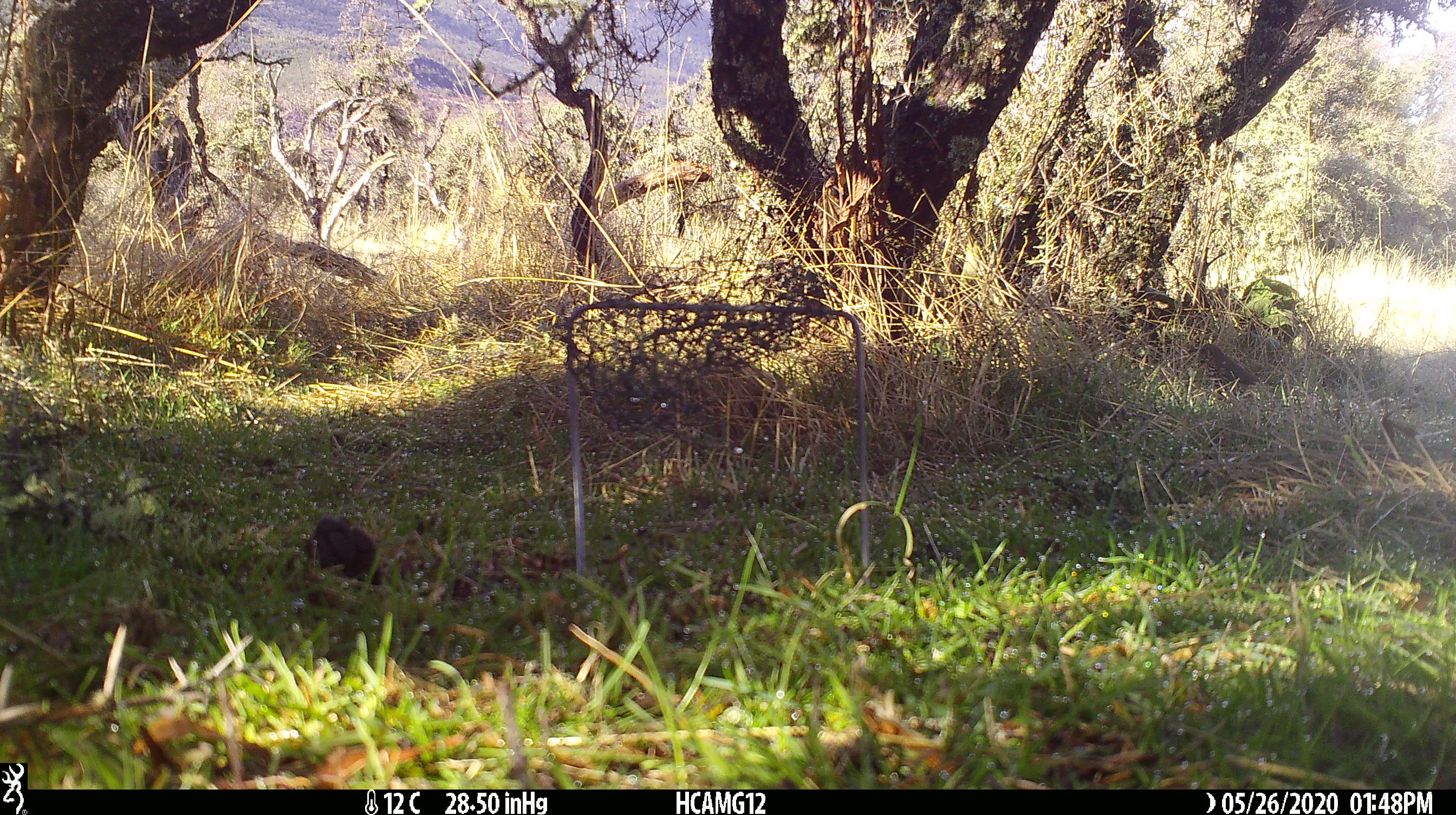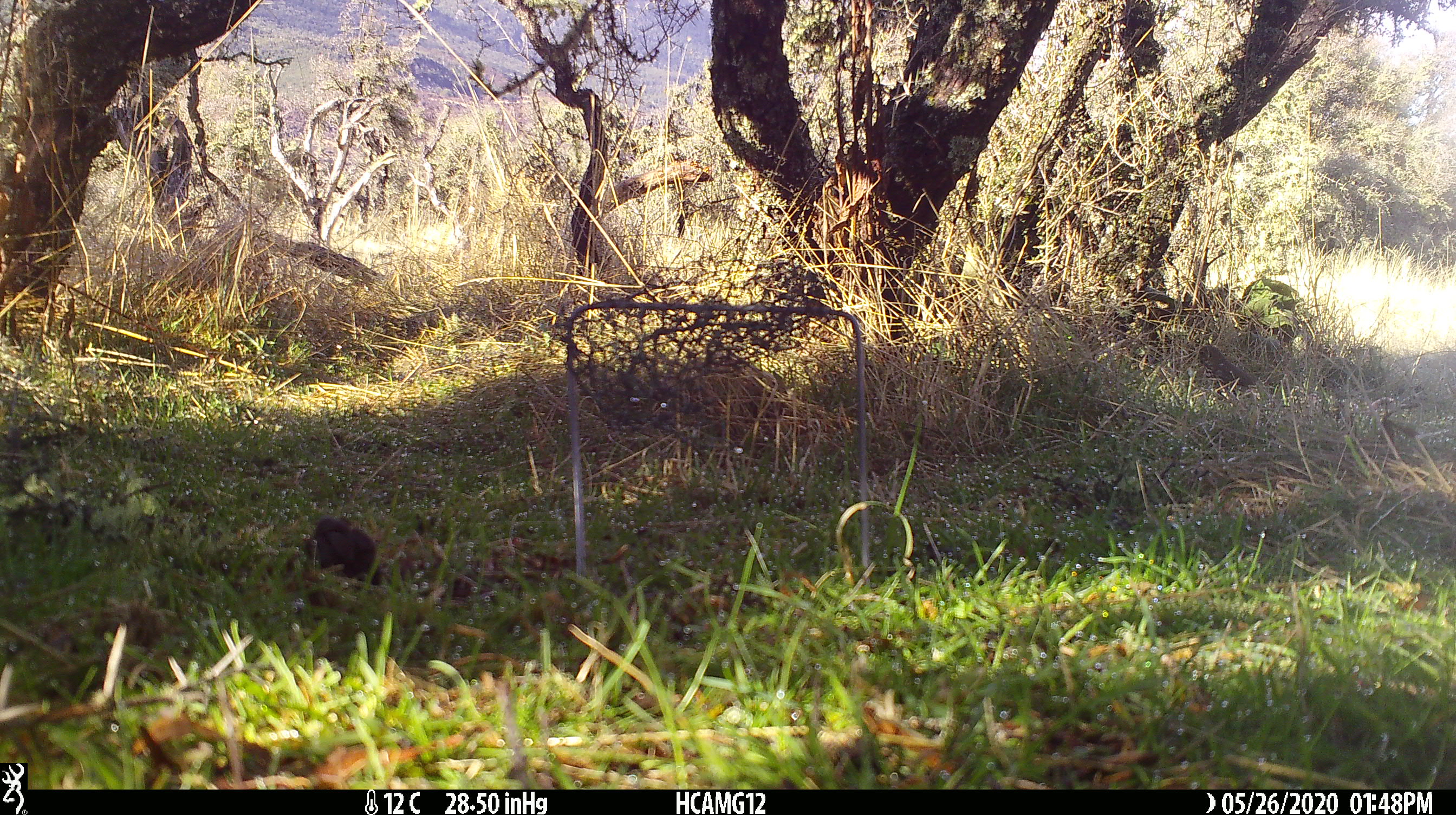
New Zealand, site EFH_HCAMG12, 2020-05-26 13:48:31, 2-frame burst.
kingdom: Animalia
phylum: Chordata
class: Aves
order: Passeriformes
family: Turdidae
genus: Turdus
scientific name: Turdus philomelos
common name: song thrush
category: thrush